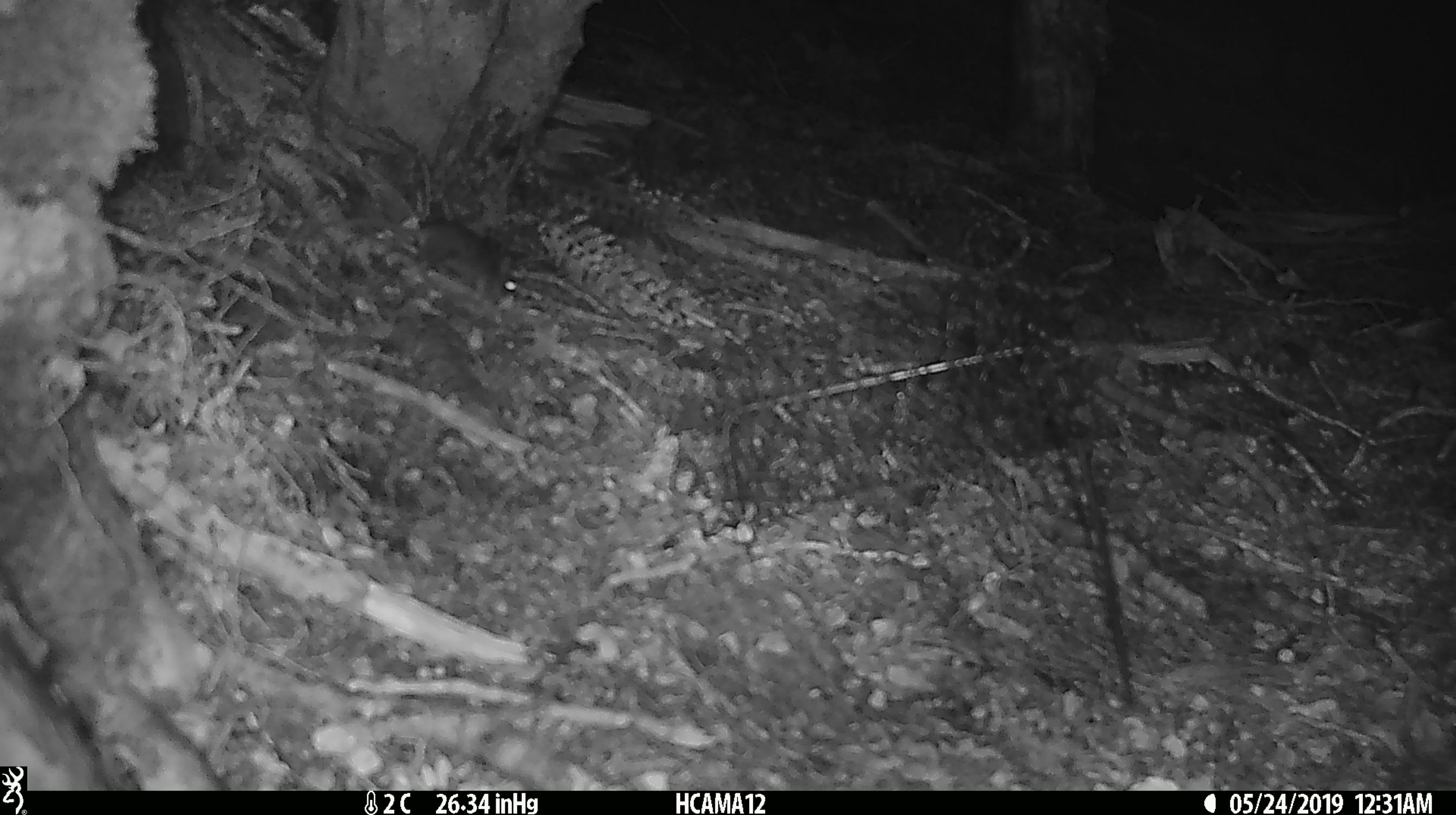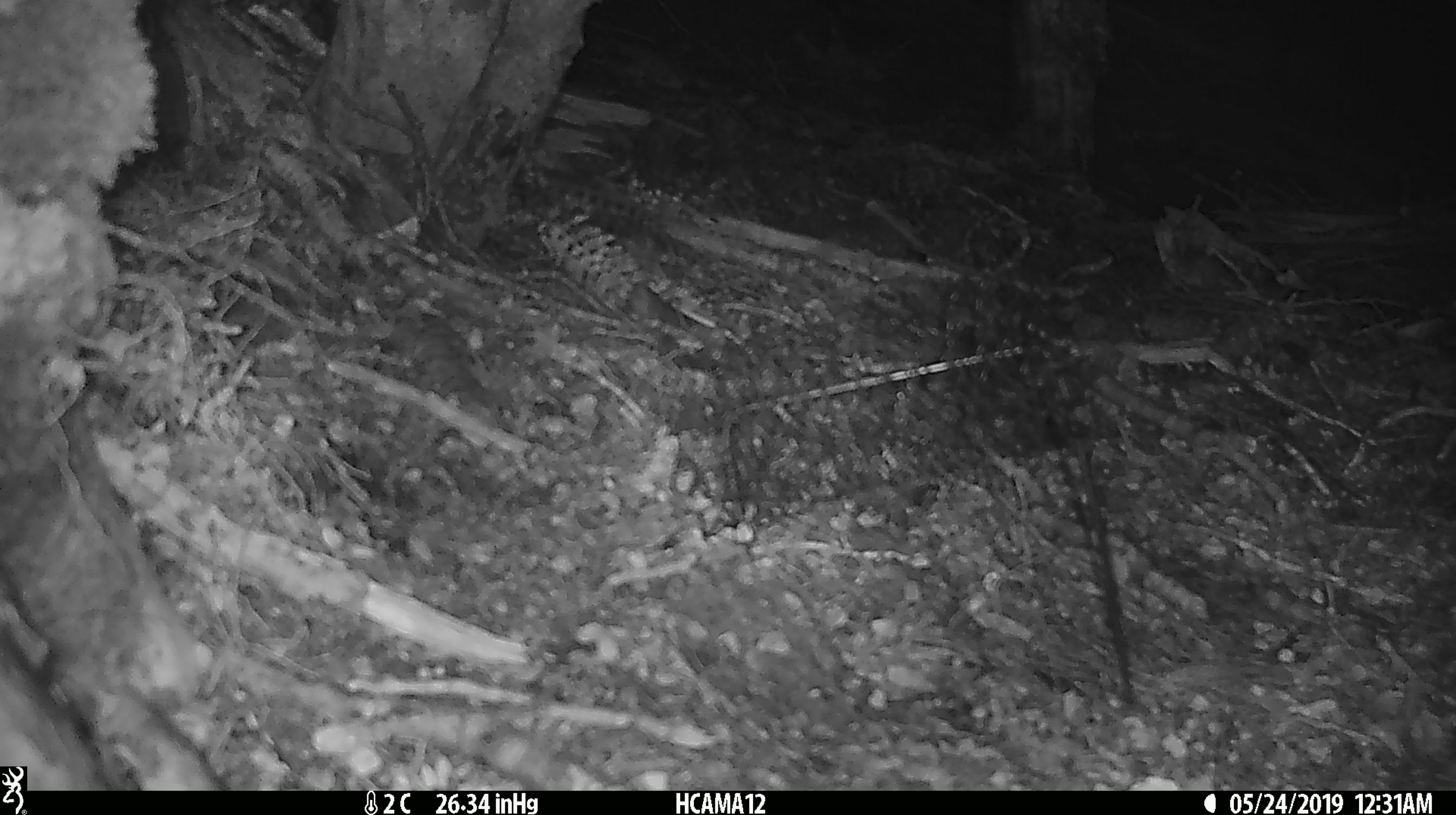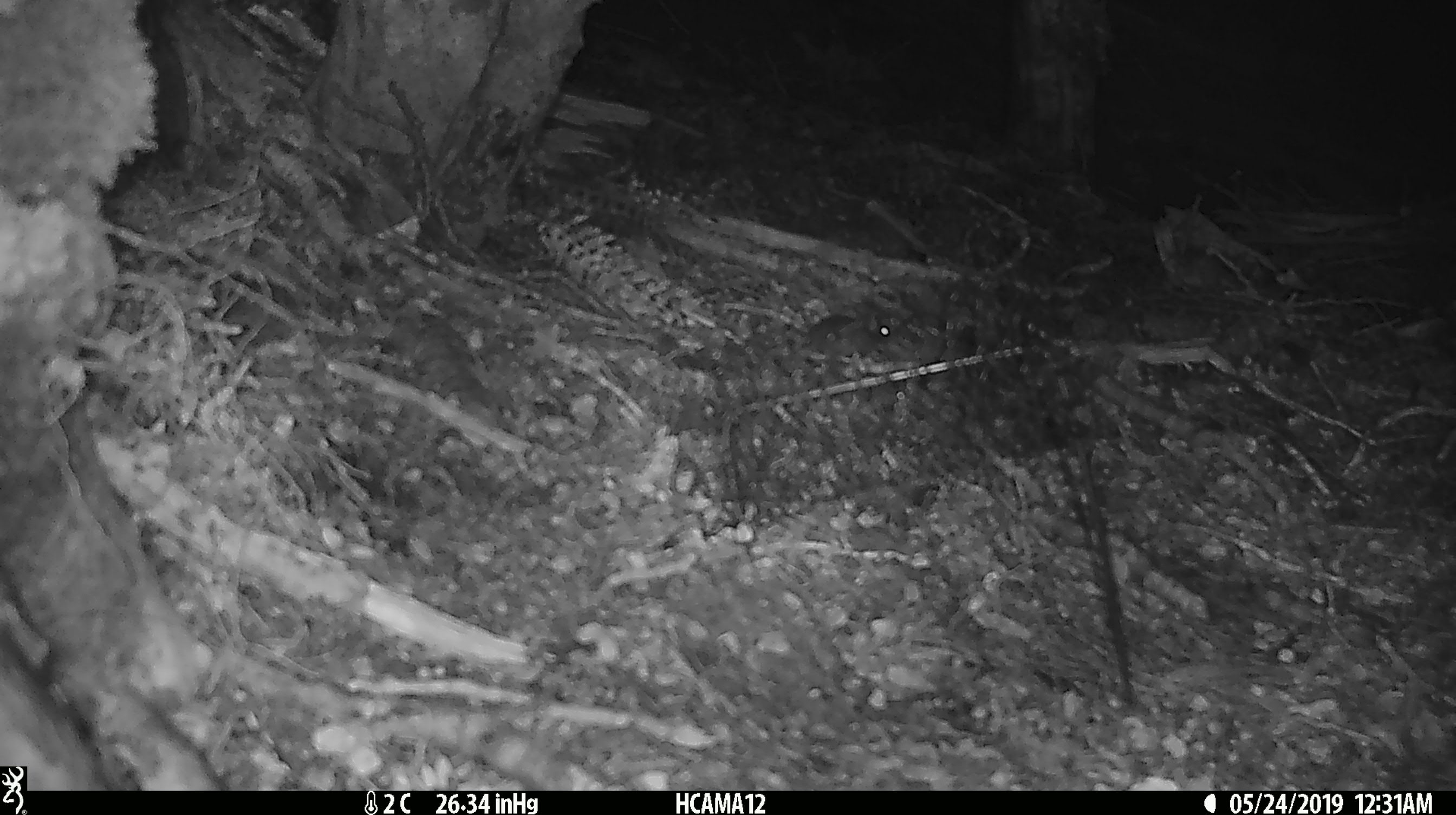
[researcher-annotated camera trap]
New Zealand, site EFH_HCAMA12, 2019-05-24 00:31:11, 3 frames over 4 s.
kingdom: Animalia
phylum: Chordata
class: Mammalia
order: Rodentia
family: Muridae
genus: Mus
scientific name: Mus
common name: mouse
Mouse (Mus).